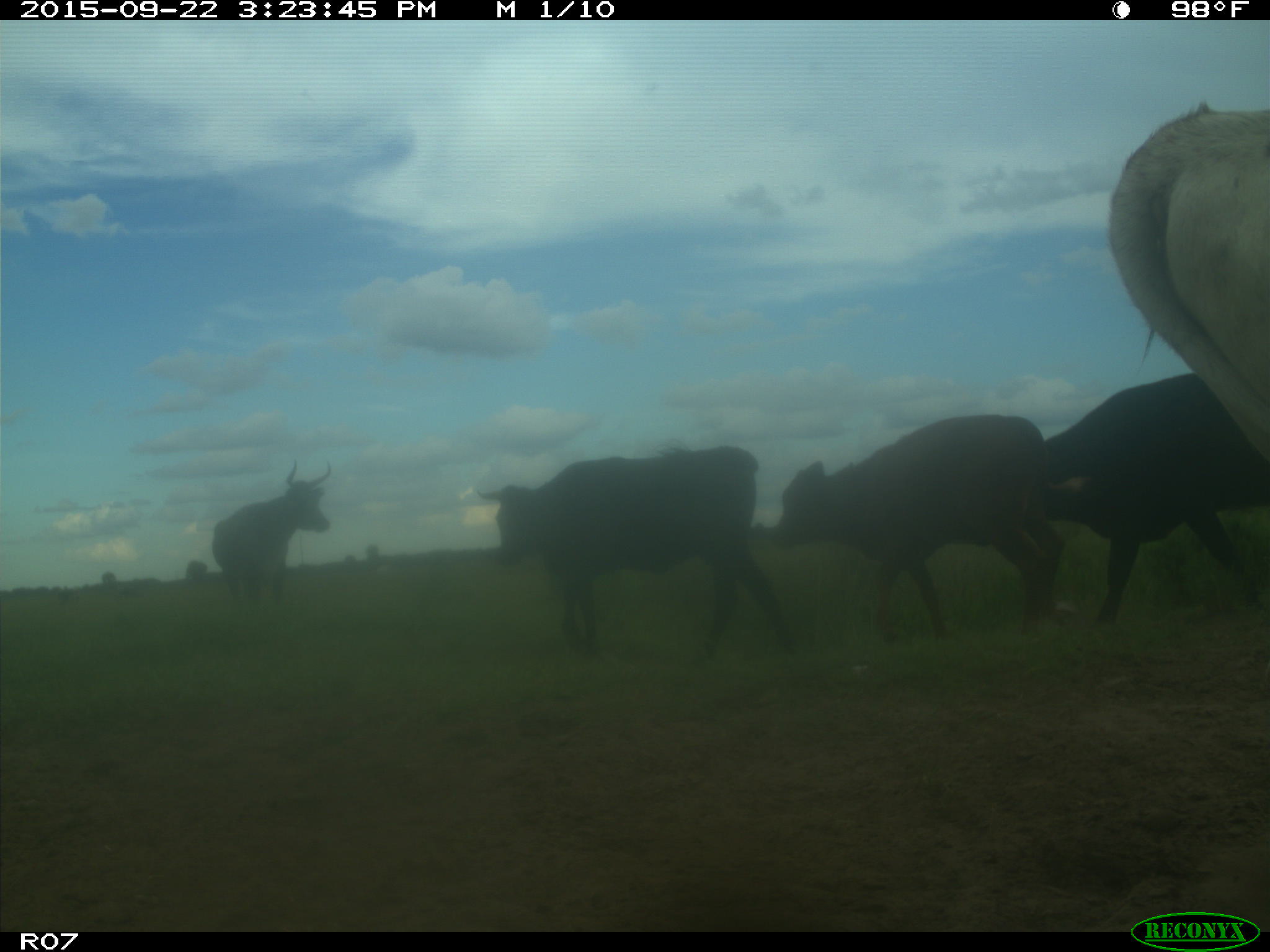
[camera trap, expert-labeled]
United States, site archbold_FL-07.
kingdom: Animalia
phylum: Chordata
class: Mammalia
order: Artiodactyla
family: Bovidae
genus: Bos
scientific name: Bos taurus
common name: domestic cow